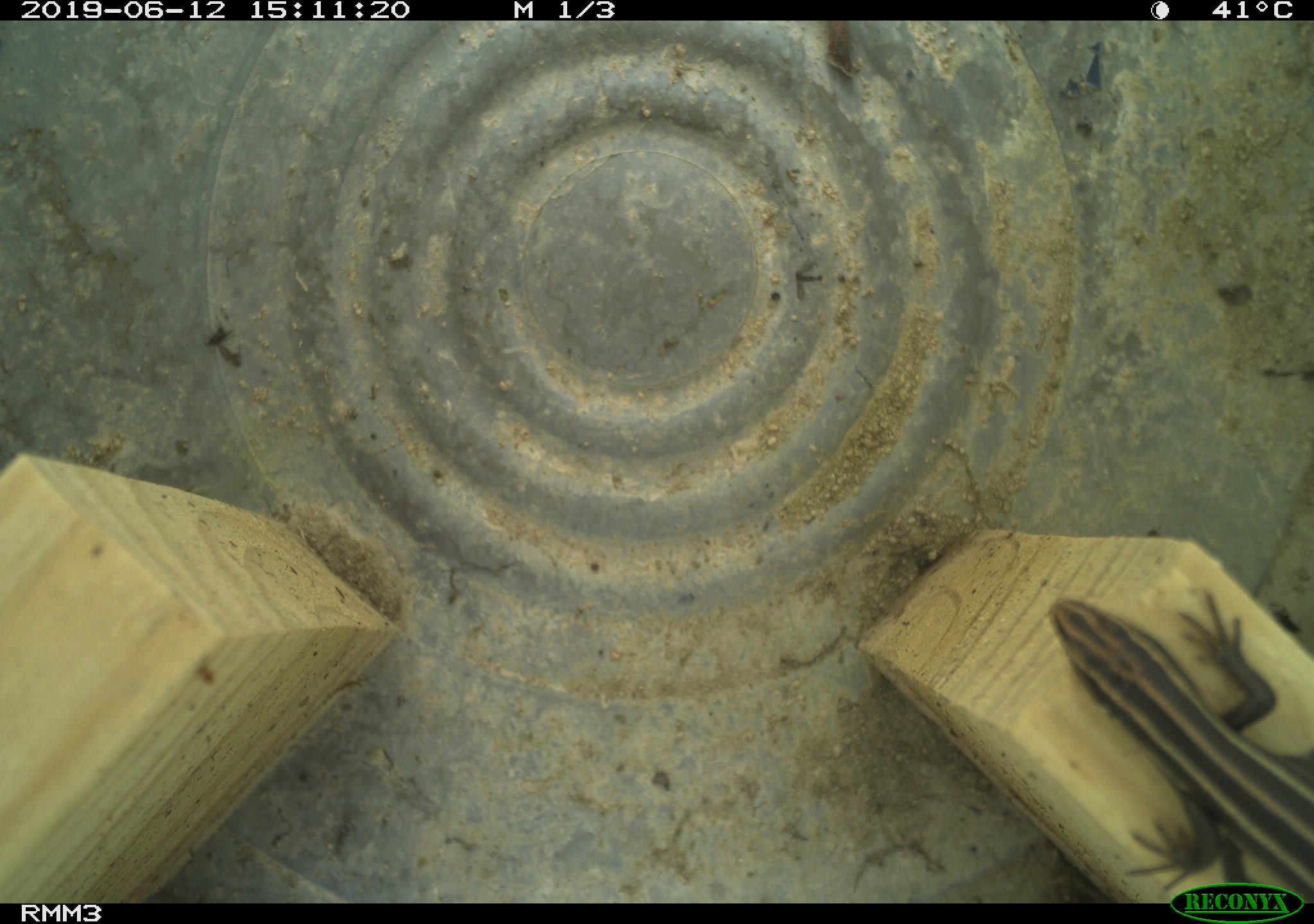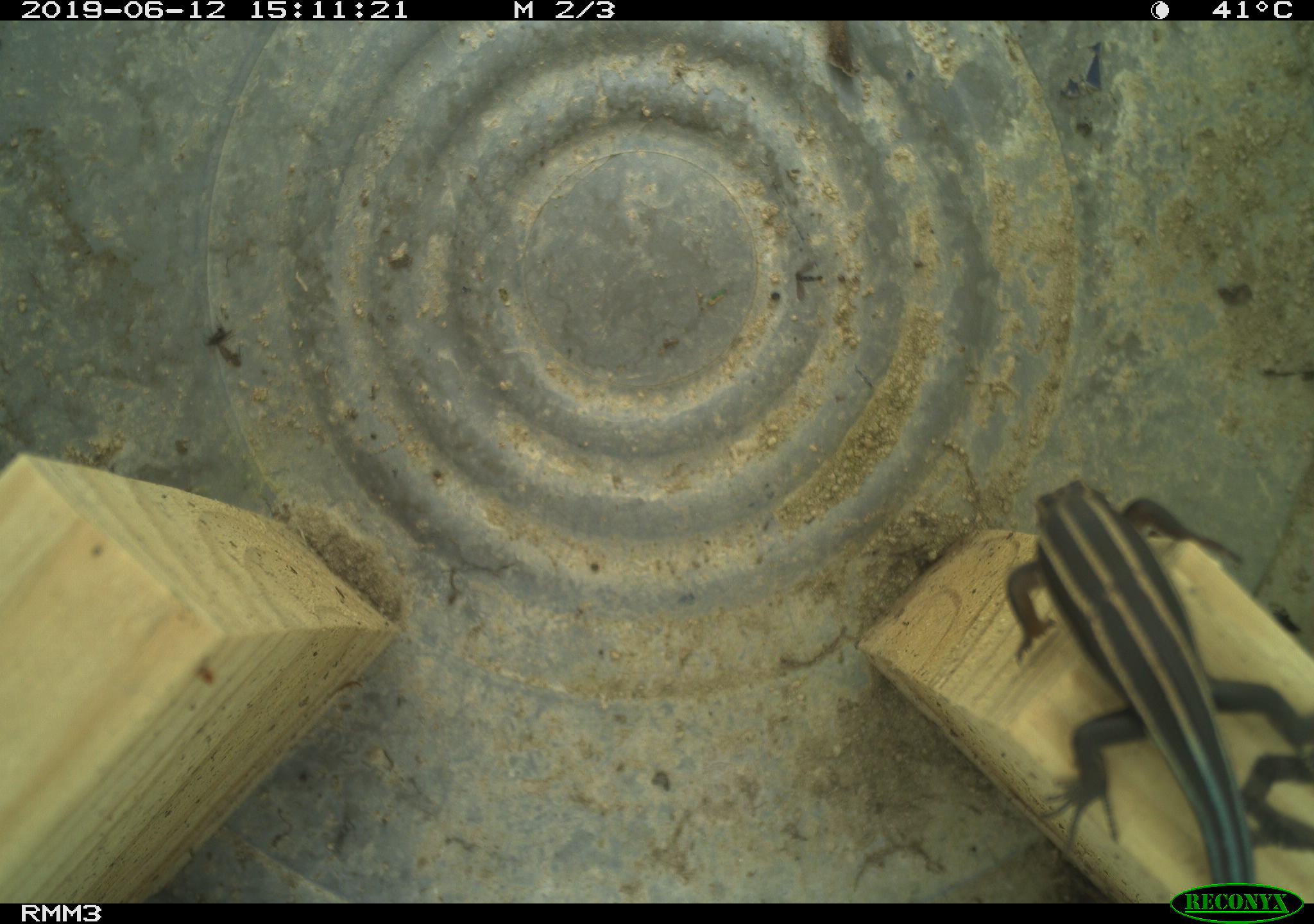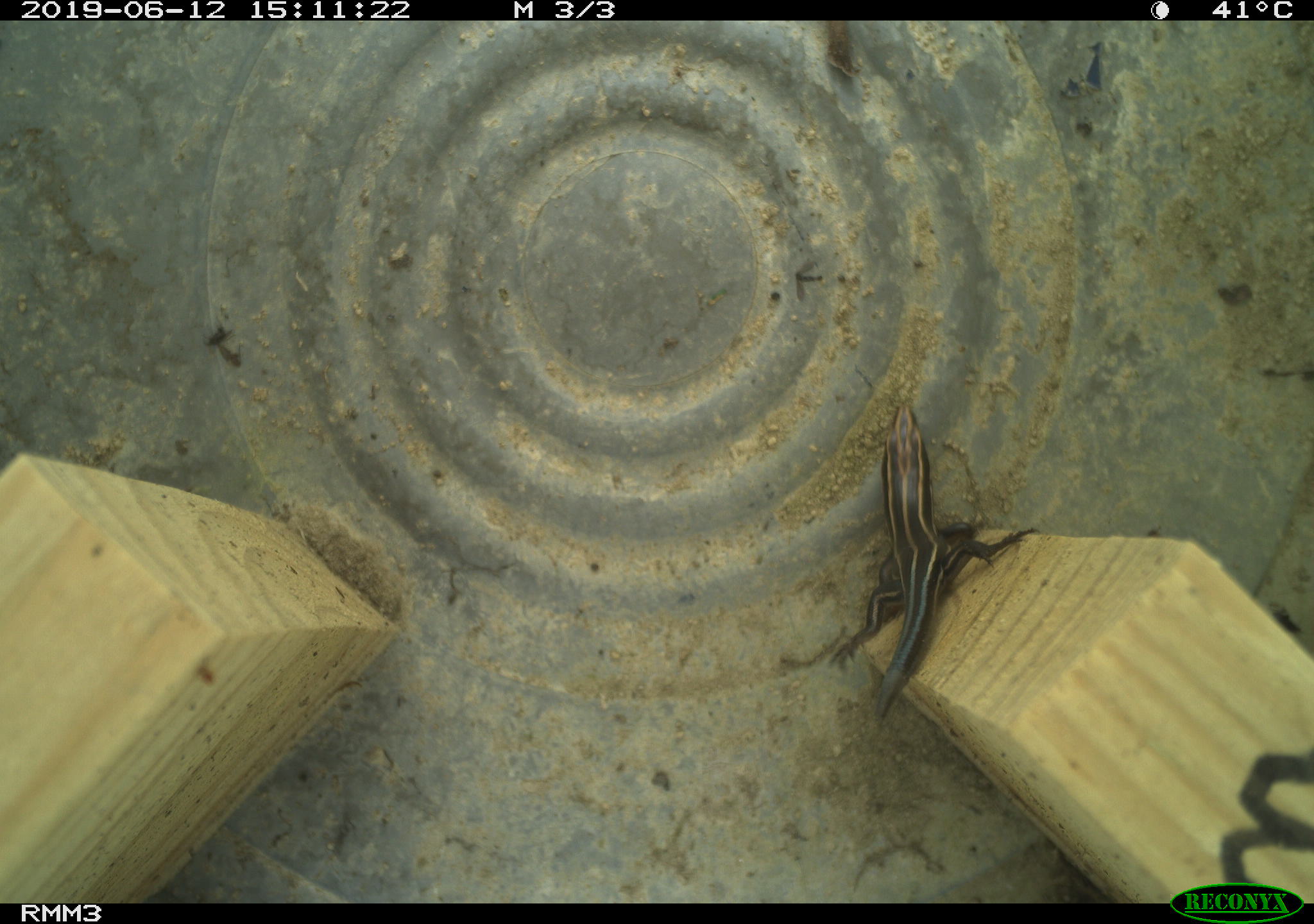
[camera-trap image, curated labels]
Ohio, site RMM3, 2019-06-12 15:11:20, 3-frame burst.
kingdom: Animalia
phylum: Chordata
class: Reptilia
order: Squamata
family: Scincidae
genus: Plestiodon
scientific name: Plestiodon fasciatus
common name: common five-lined skink